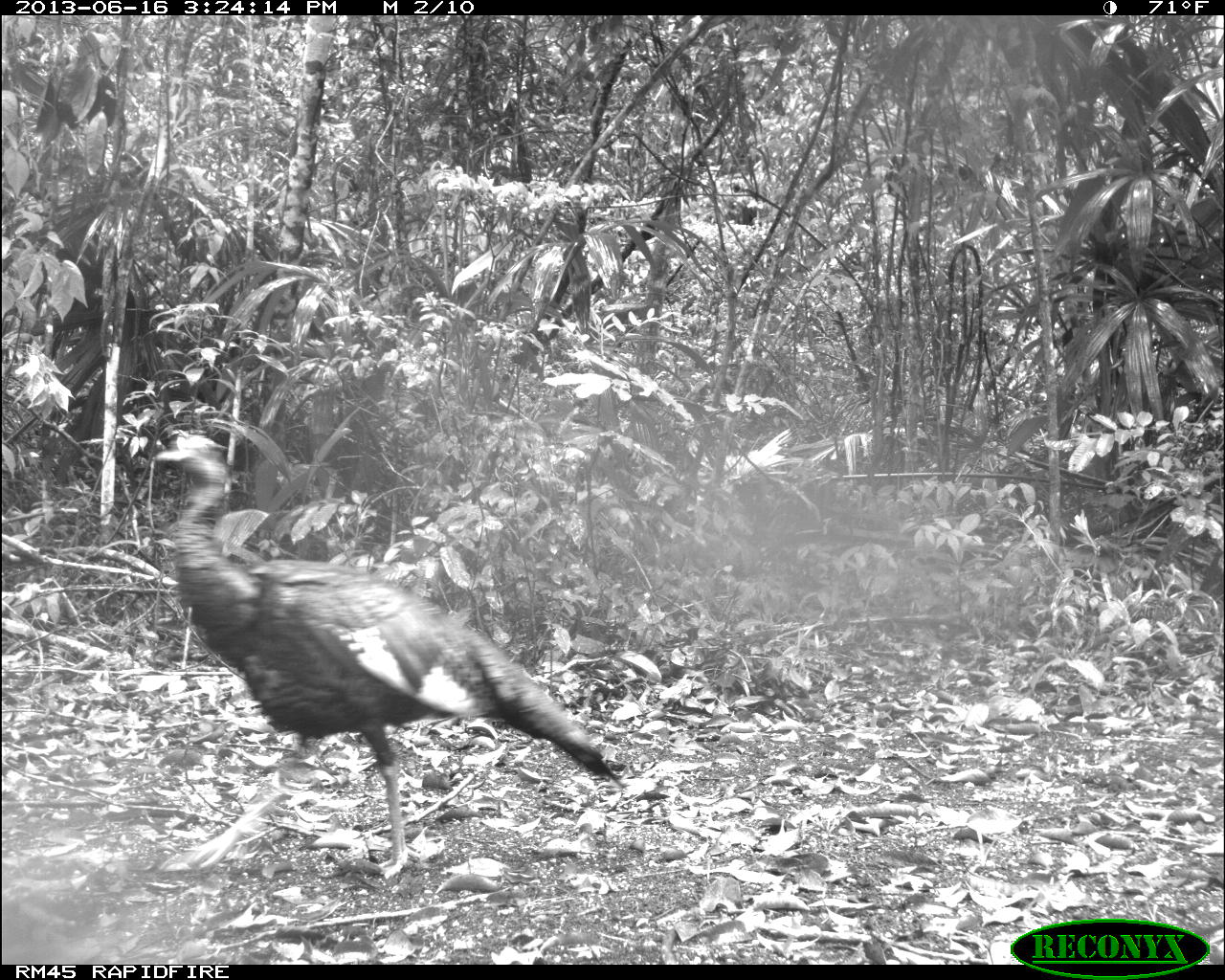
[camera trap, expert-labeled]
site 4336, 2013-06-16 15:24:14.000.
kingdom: Animalia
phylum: Chordata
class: Aves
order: Galliformes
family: Phasianidae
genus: Meleagris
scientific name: Meleagris ocellata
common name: ocellated turkey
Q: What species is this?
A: Meleagris ocellata (ocellated turkey).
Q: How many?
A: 1.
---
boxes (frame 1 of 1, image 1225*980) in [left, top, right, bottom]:
meleagris ocellata: [144, 428, 623, 874]